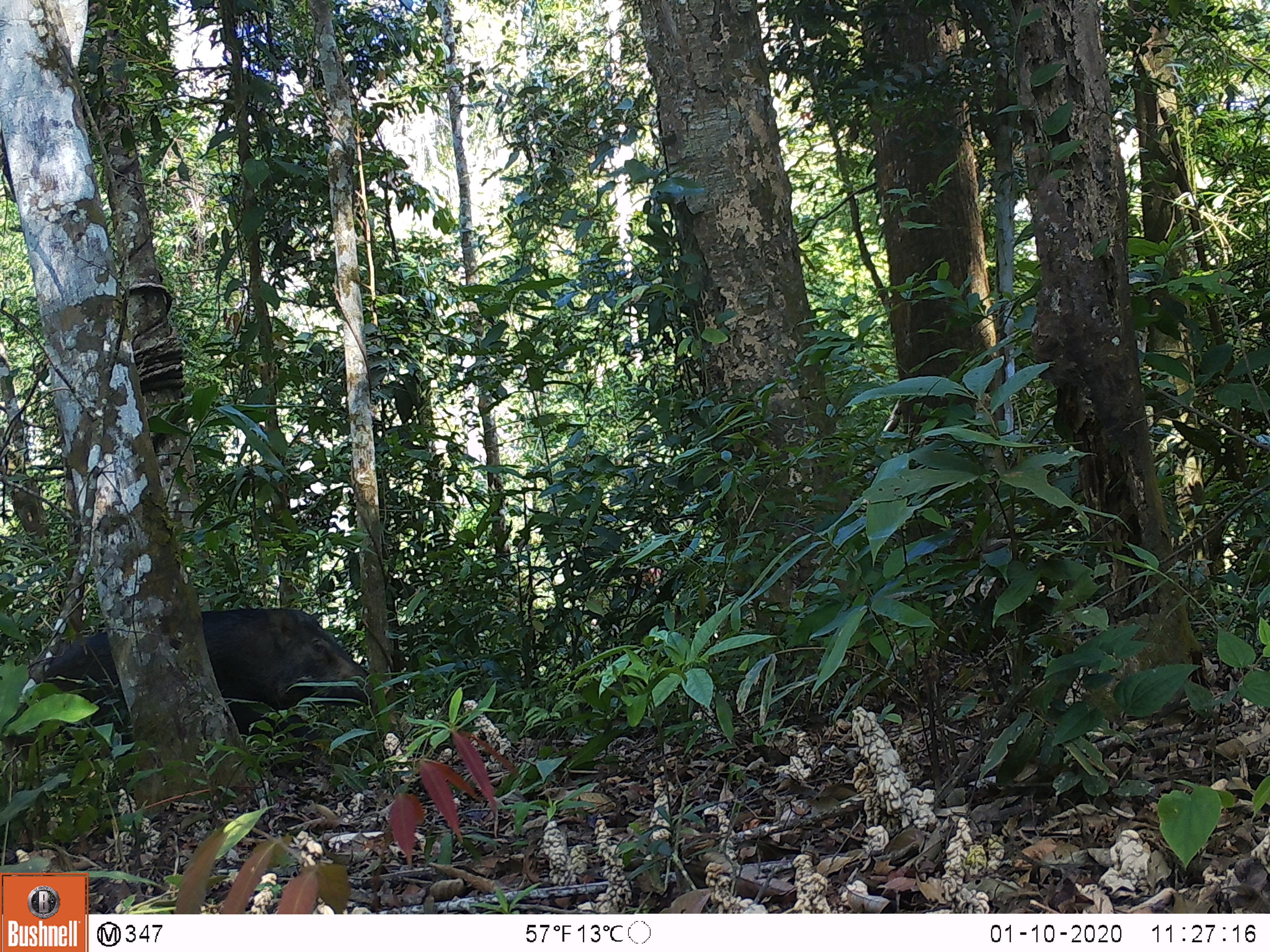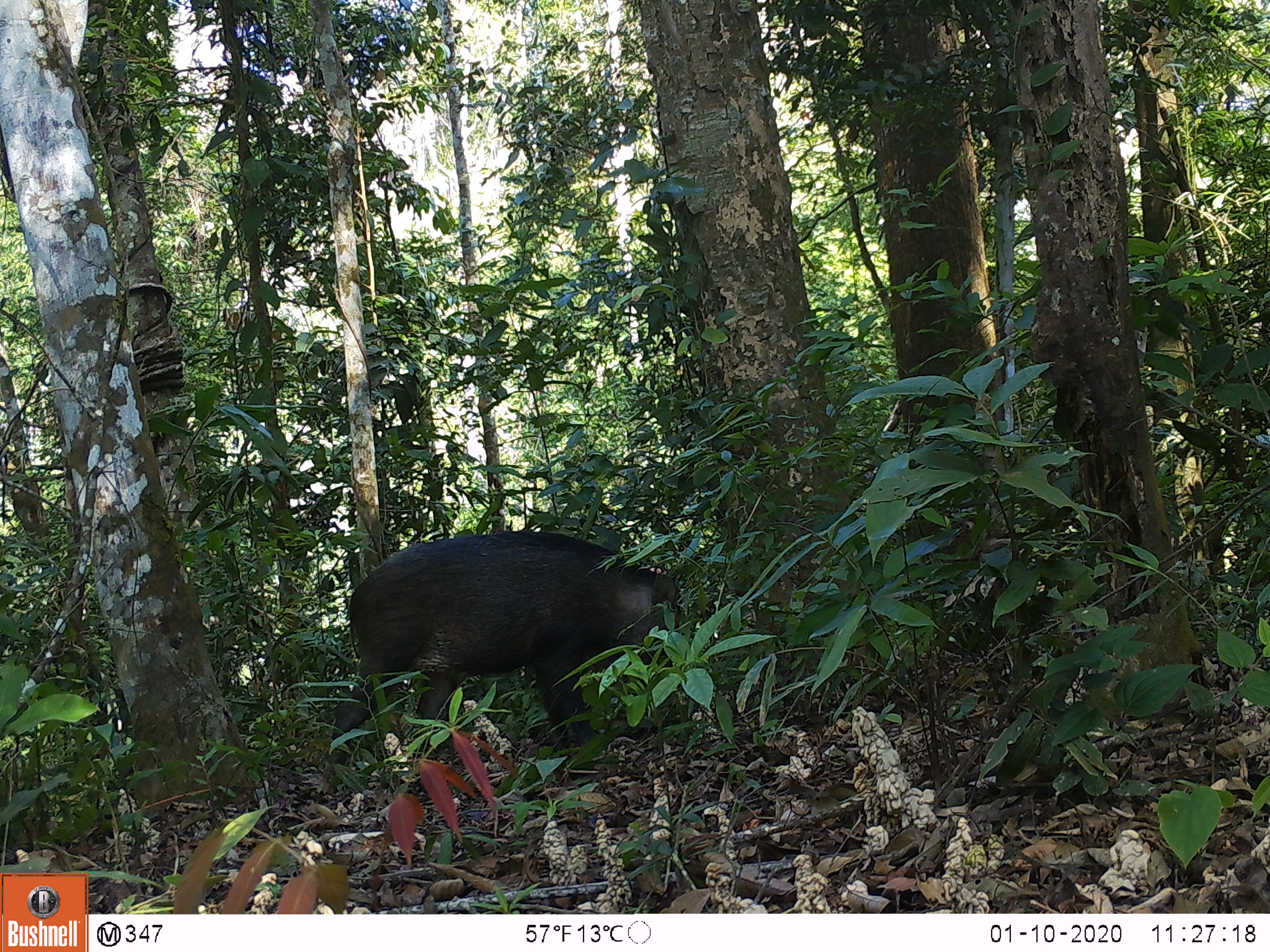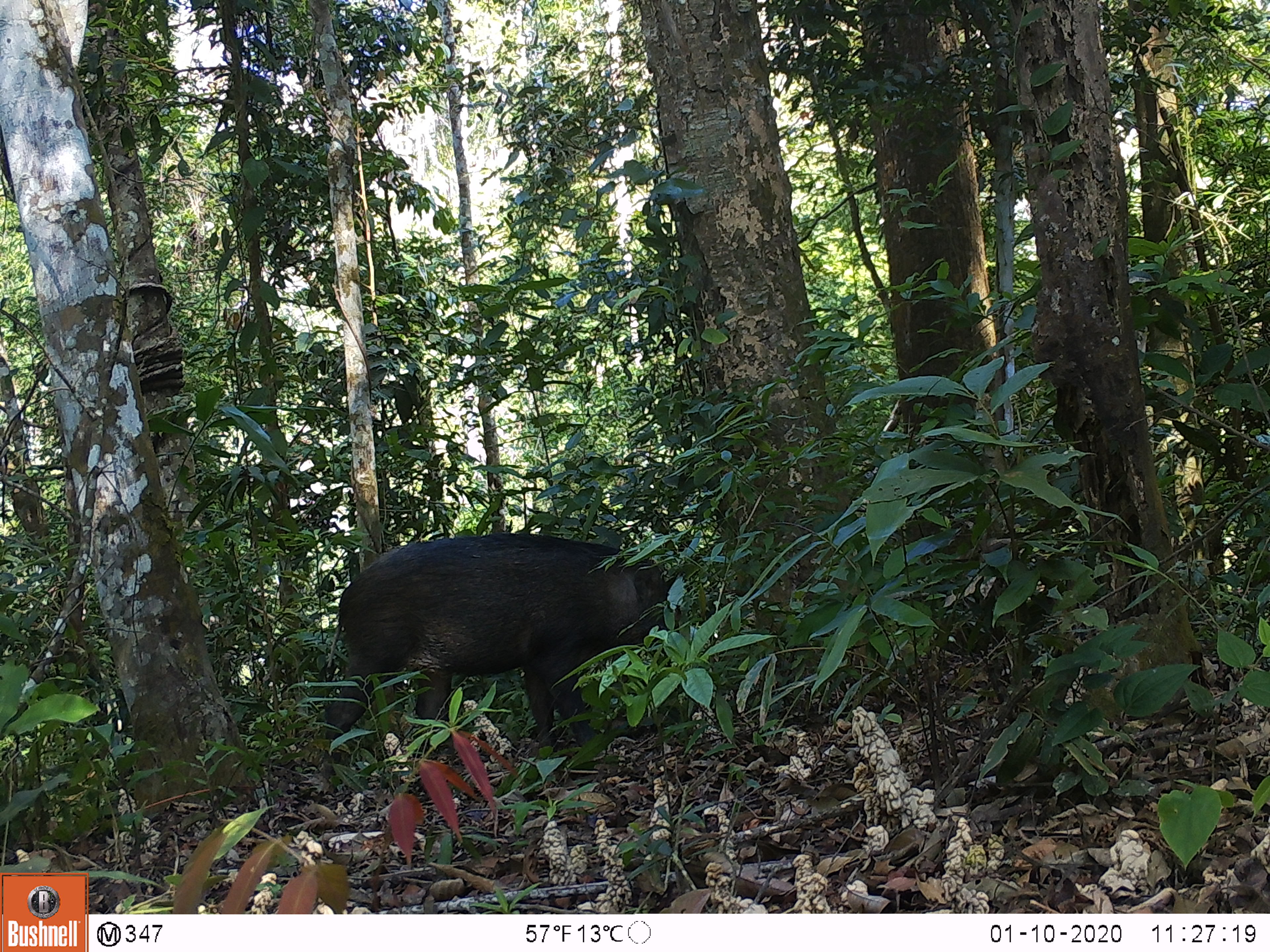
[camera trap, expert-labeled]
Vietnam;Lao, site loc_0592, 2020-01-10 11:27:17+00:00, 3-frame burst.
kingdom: Animalia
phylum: Chordata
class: Mammalia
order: Artiodactyla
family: Suidae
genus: Sus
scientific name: Sus scrofa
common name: eurasian wild pig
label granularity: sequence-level